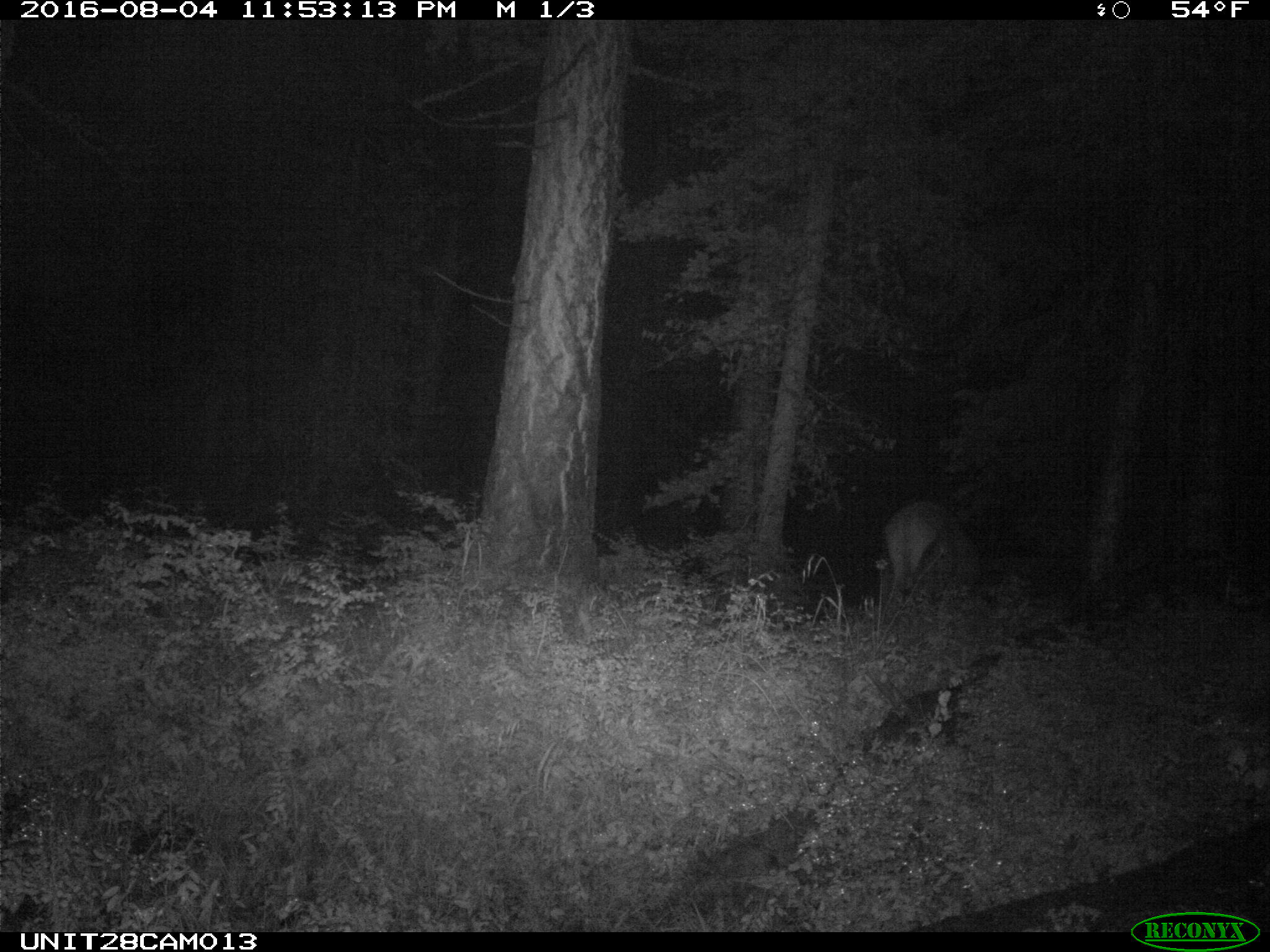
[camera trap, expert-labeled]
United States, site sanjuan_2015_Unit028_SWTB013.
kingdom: Animalia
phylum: Chordata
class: Mammalia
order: Artiodactyla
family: Cervidae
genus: Cervus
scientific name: Cervus elaphus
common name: red deer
Cervus elaphus (red deer).